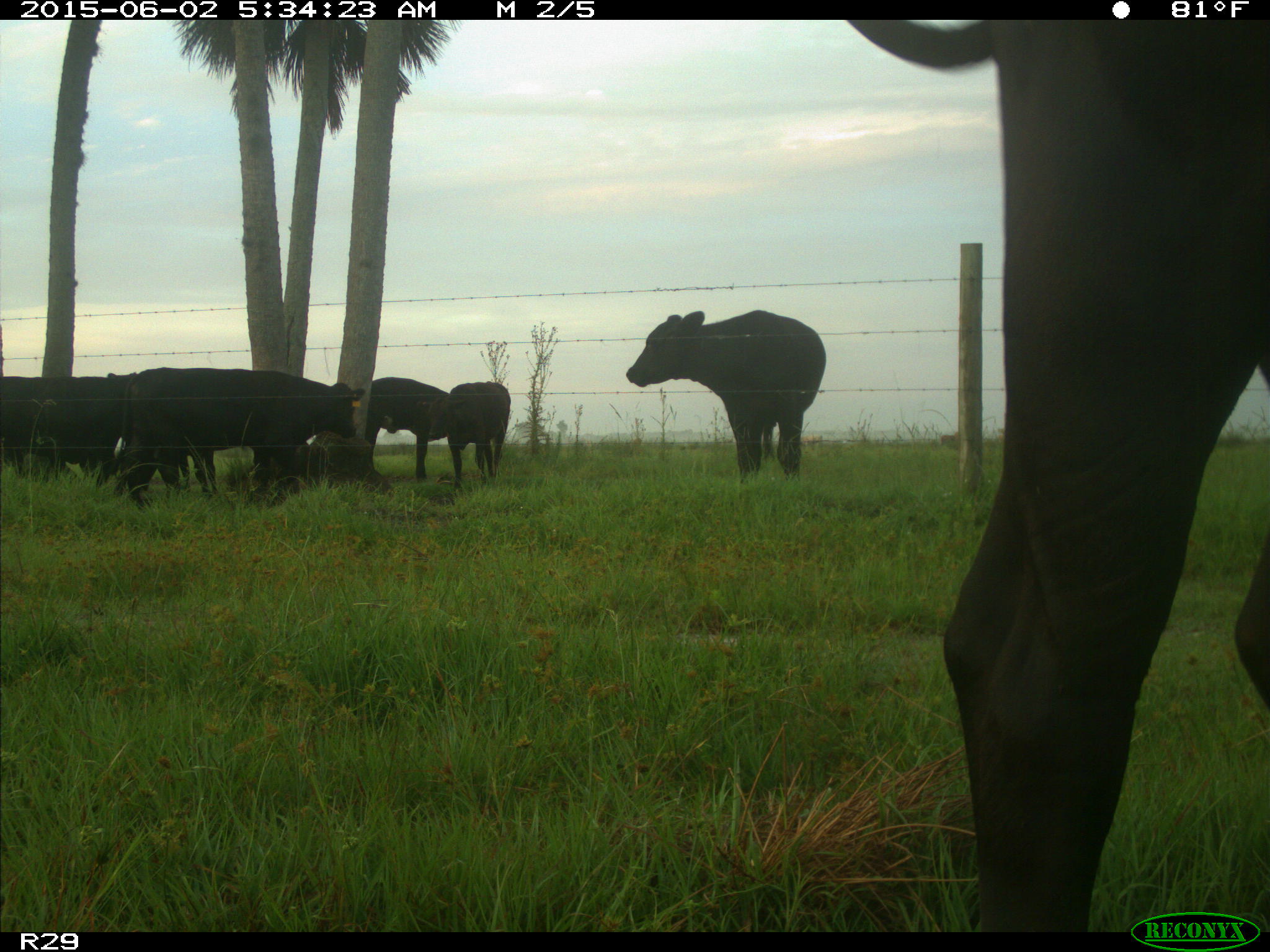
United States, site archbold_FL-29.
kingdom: Animalia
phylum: Chordata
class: Mammalia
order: Artiodactyla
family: Bovidae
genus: Bos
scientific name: Bos taurus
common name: domestic cow